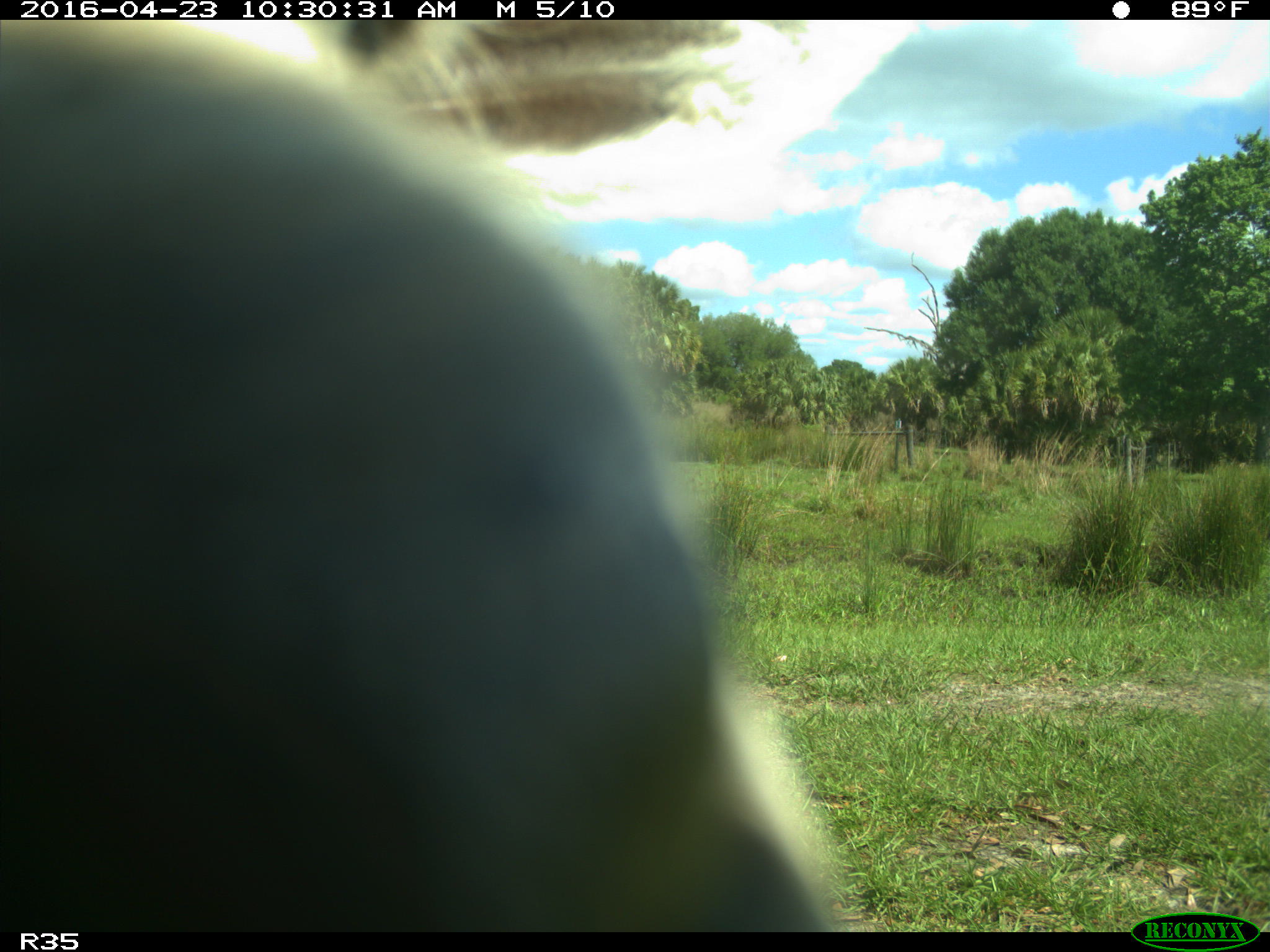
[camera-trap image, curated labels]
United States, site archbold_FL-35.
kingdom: Animalia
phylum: Chordata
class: Mammalia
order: Artiodactyla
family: Bovidae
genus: Bos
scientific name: Bos taurus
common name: domestic cow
Bos taurus (domestic cow).